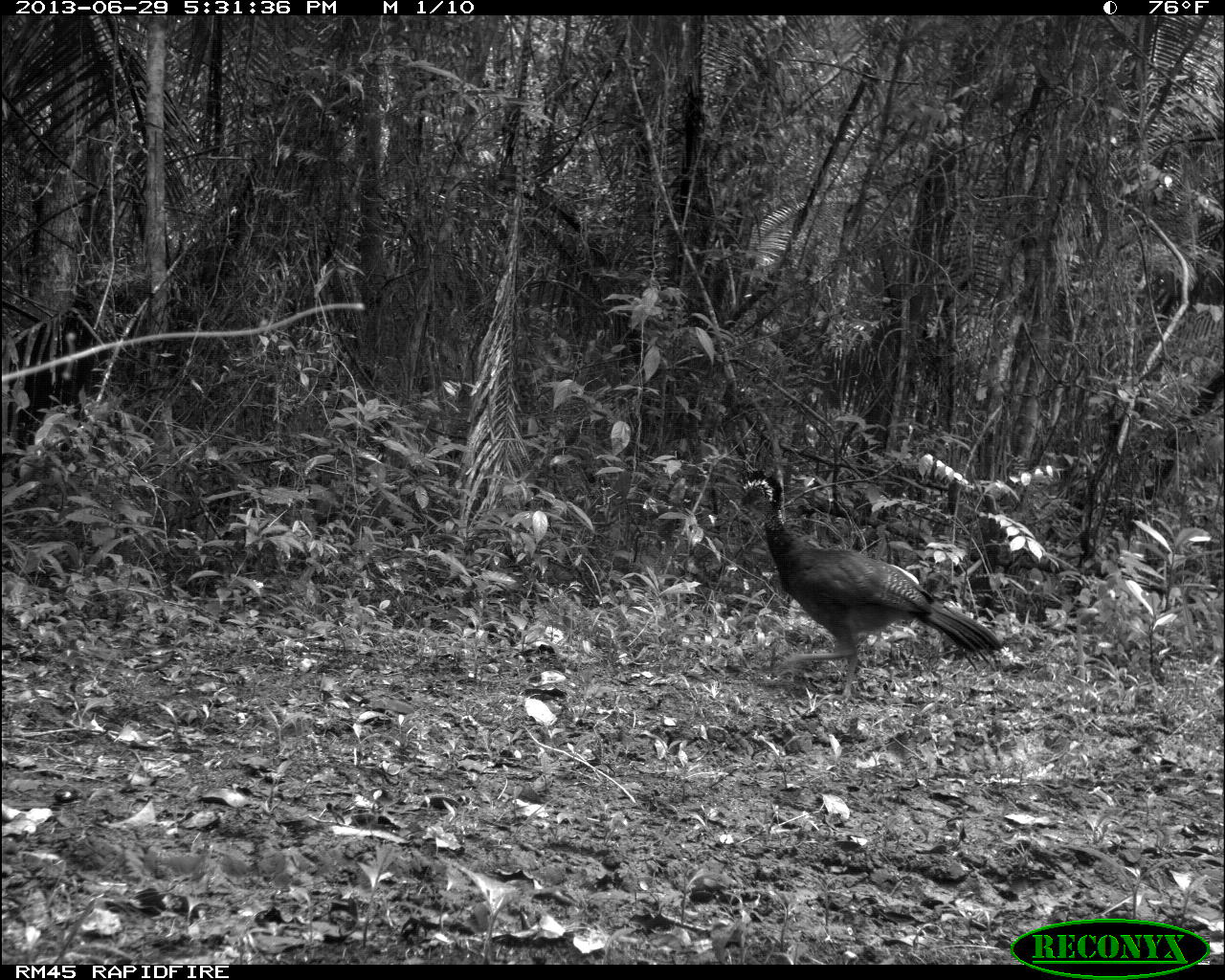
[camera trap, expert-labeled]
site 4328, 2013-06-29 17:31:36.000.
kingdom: Animalia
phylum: Chordata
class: Aves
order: Galliformes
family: Cracidae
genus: Crax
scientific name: Crax rubra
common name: great curassow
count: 1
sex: female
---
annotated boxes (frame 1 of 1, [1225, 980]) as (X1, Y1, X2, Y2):
crax rubra: (736, 467, 1005, 706)